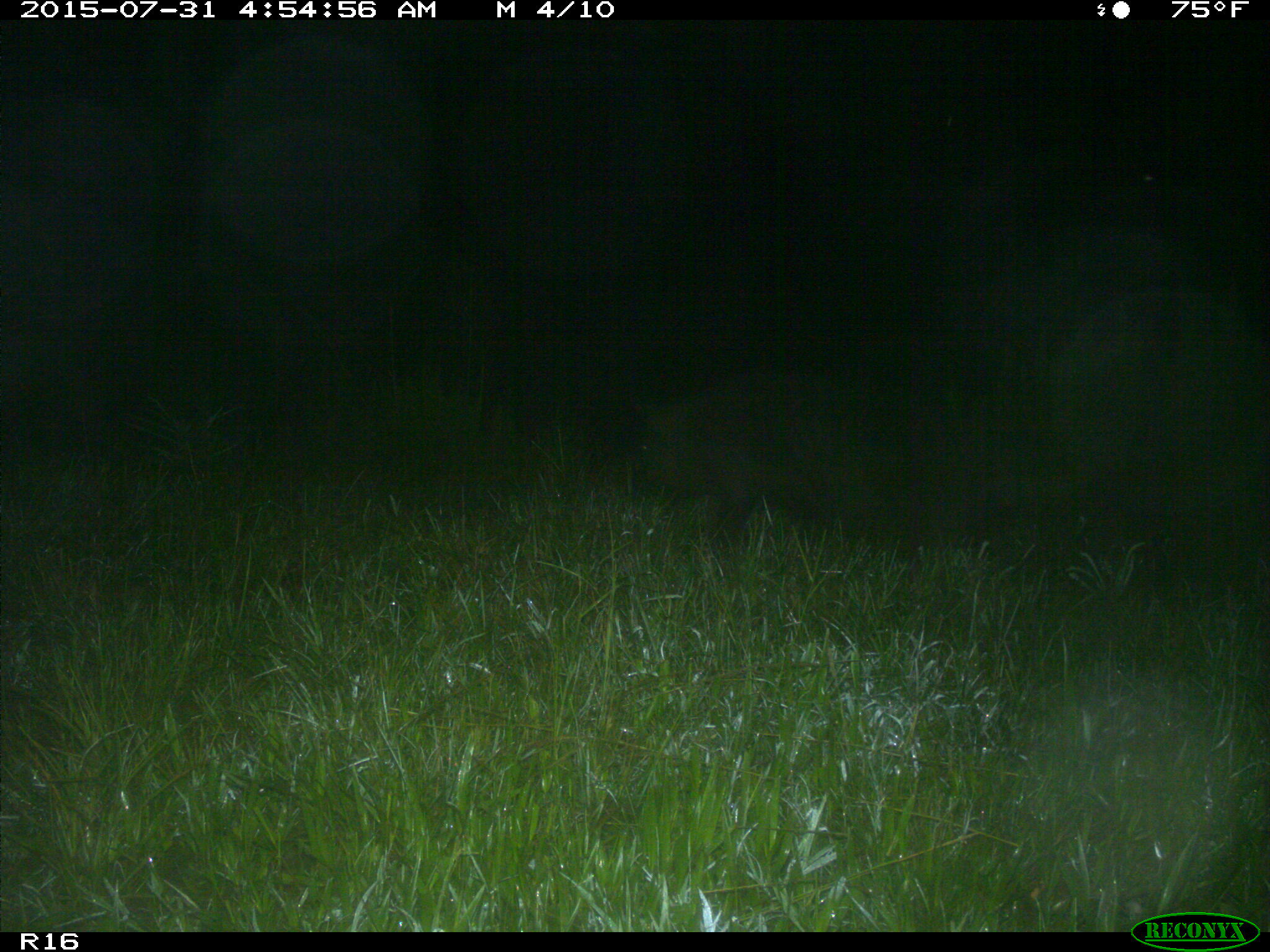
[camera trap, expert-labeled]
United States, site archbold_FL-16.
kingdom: Animalia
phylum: Chordata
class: Mammalia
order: Artiodactyla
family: Suidae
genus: Sus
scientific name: Sus scrofa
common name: wild boar